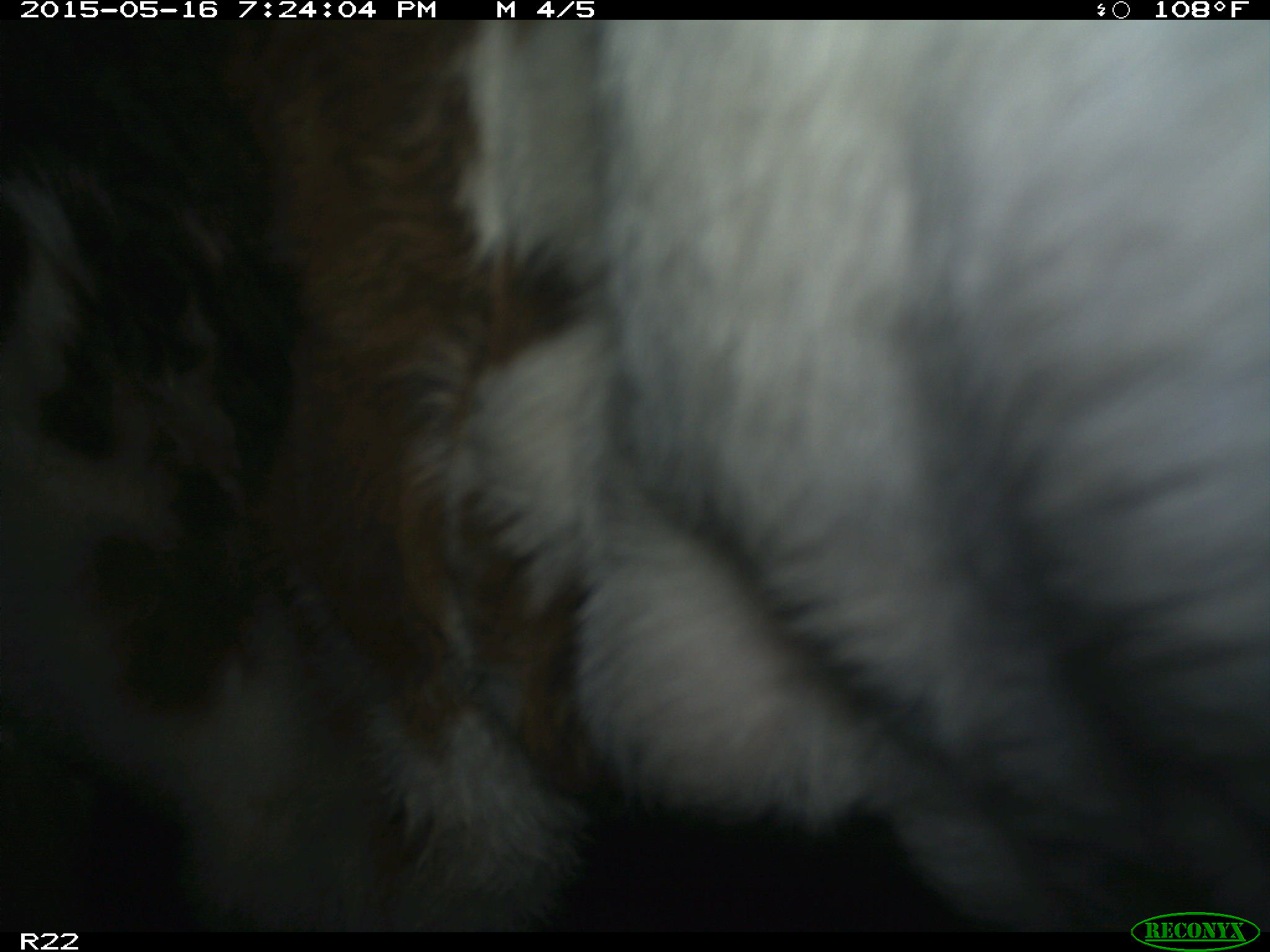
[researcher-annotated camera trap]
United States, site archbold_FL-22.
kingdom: Animalia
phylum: Chordata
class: Mammalia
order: Artiodactyla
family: Bovidae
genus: Bos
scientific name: Bos taurus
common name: domestic cow